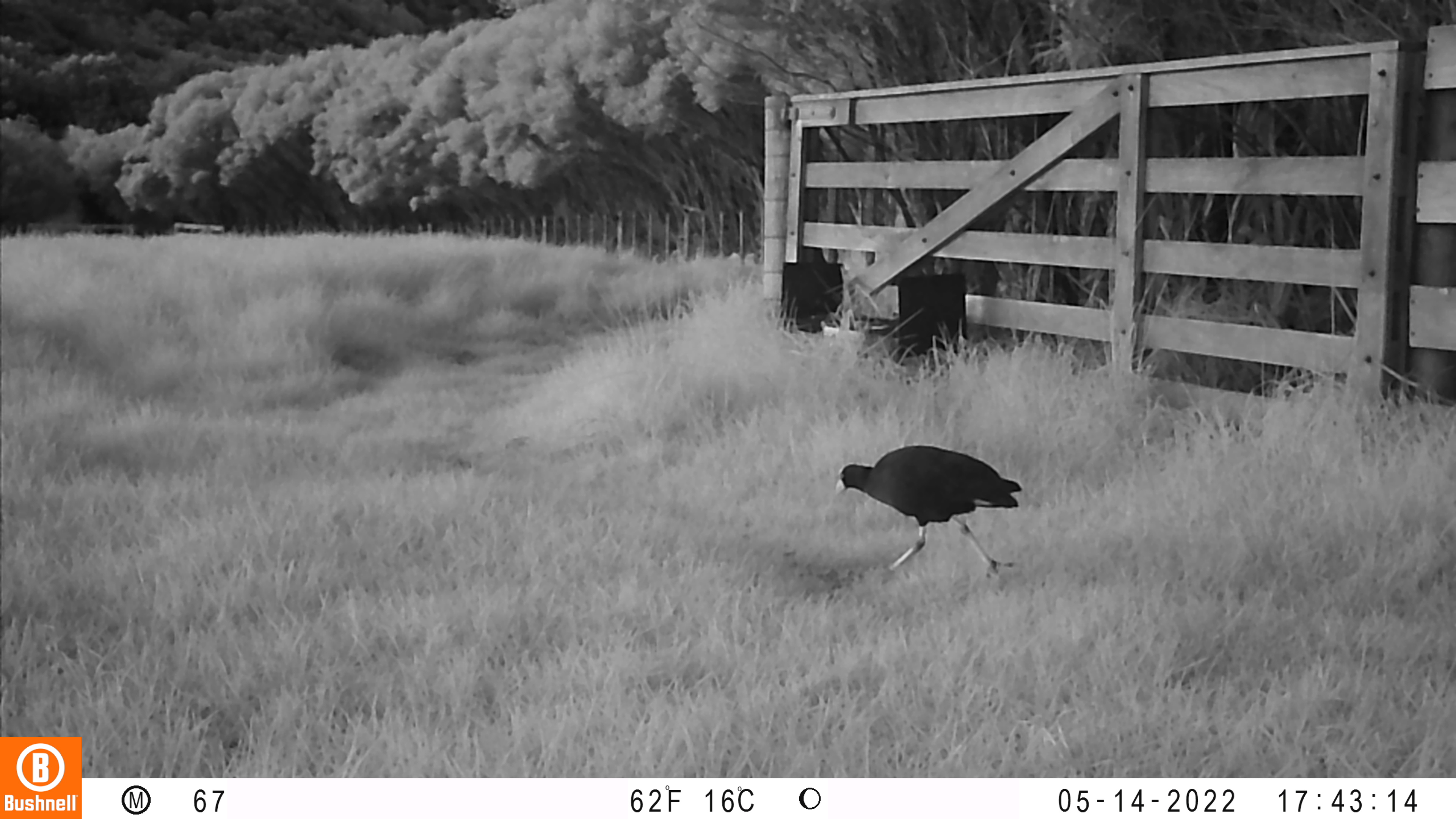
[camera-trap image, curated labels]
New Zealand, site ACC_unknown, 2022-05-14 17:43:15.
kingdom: Animalia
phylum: Chordata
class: Aves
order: Gruiformes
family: Rallidae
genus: Porphyrio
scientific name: Porphyrio melanotus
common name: australasian swamphen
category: pukeko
Pukeko (australasian swamphen) (Porphyrio melanotus).